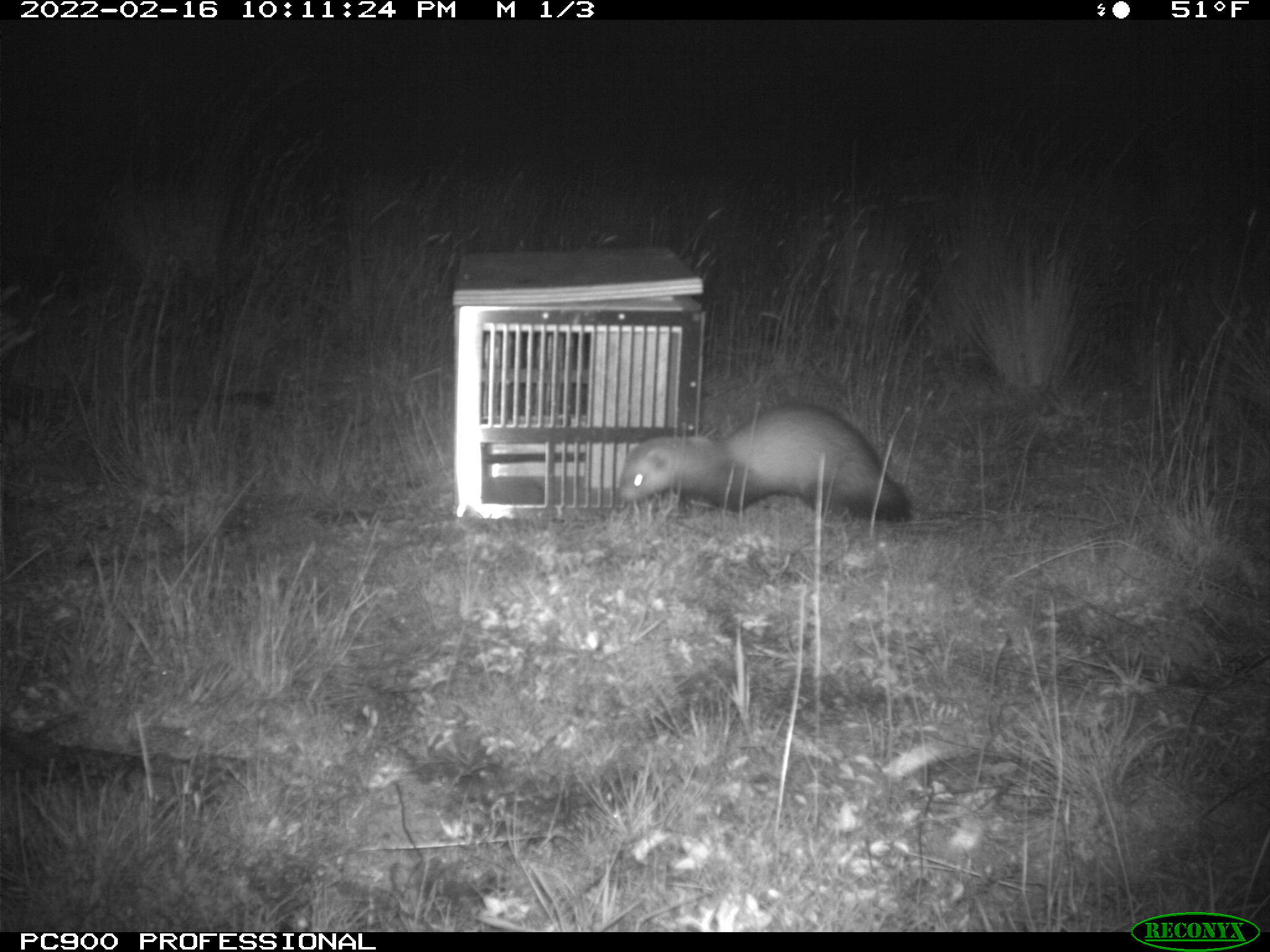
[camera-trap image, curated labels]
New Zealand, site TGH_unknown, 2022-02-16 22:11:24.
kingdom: Animalia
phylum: Chordata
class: Mammalia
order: Carnivora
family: Mustelidae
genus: Mustela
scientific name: Mustela furo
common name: ferret